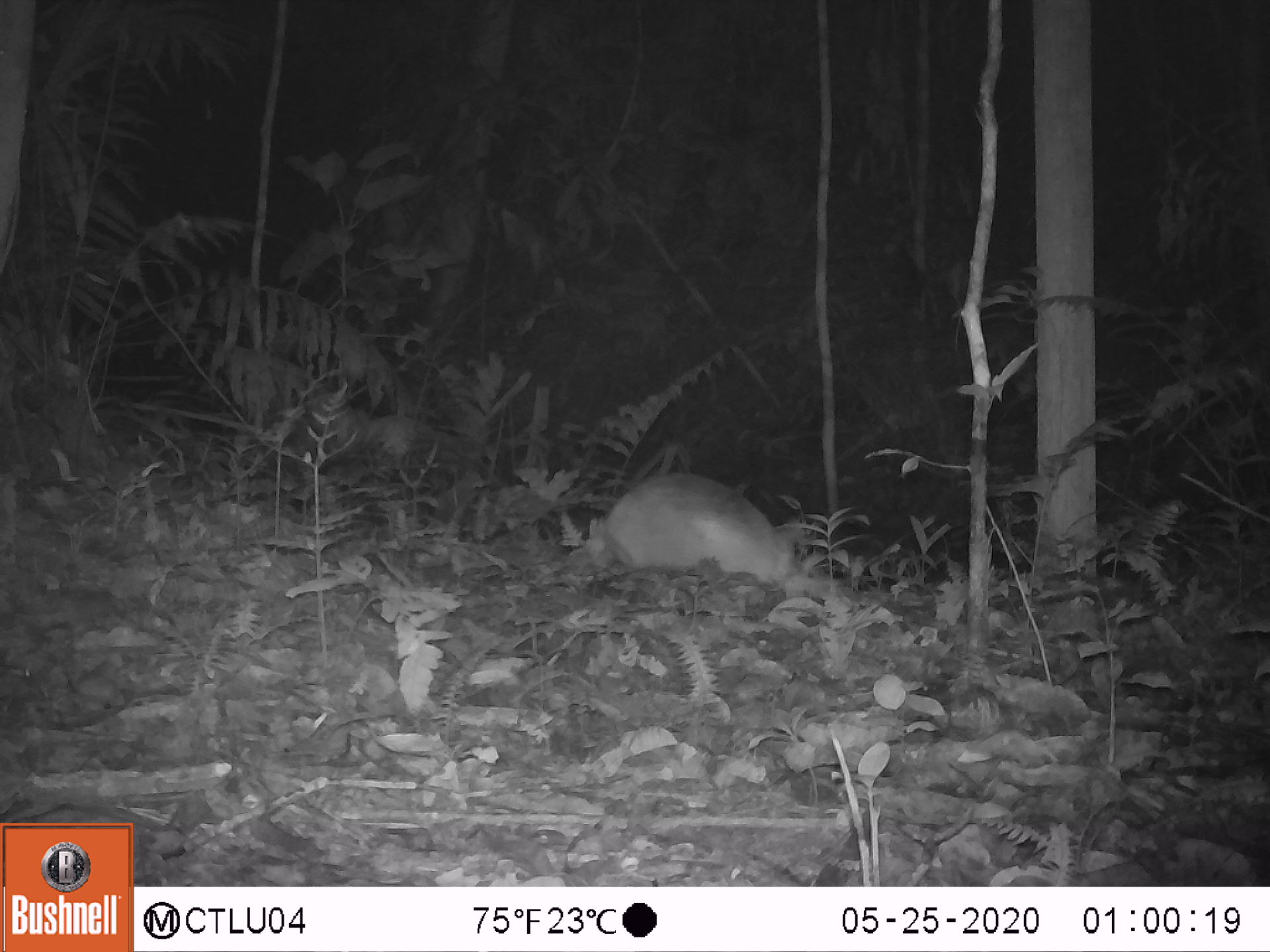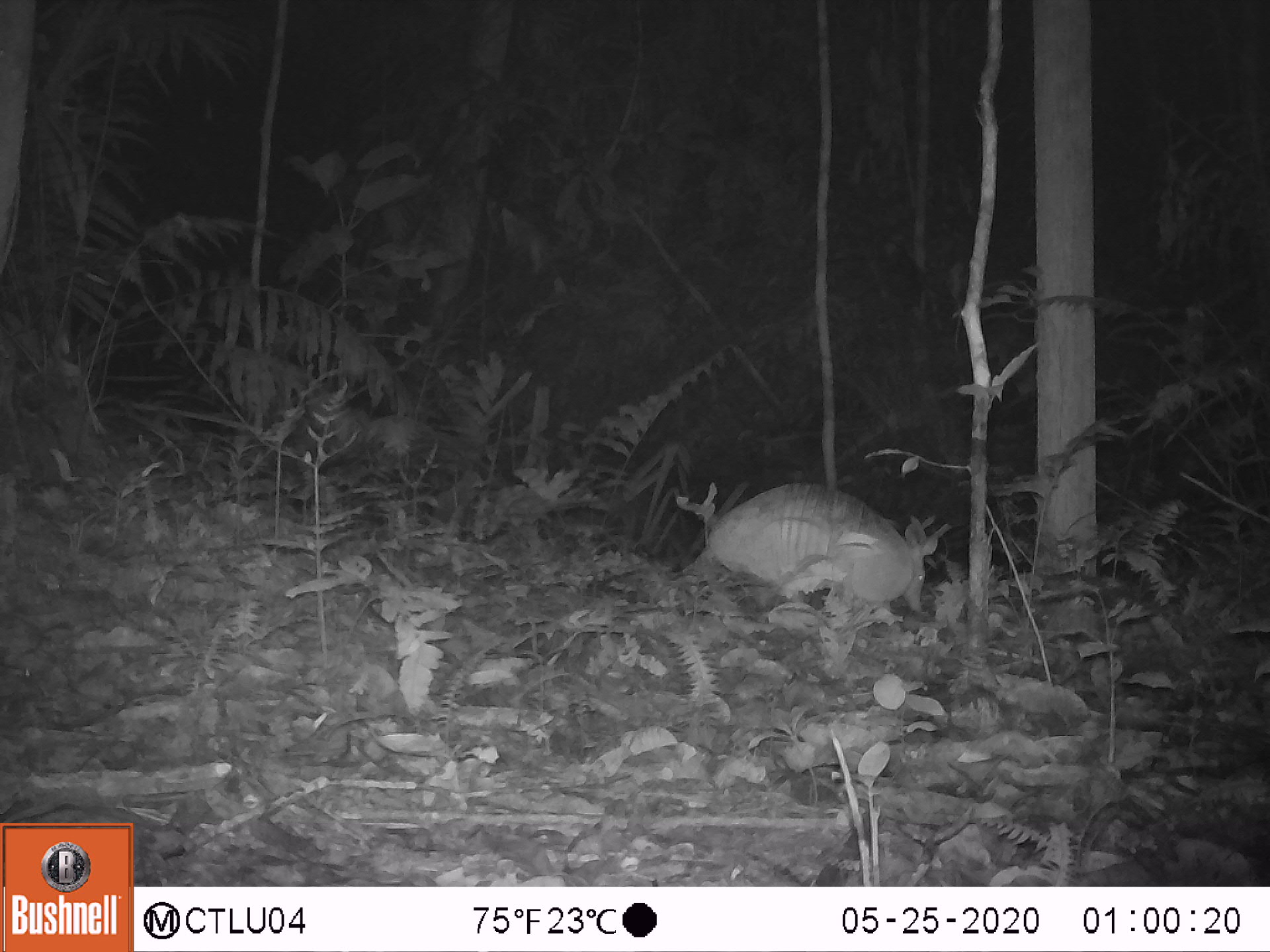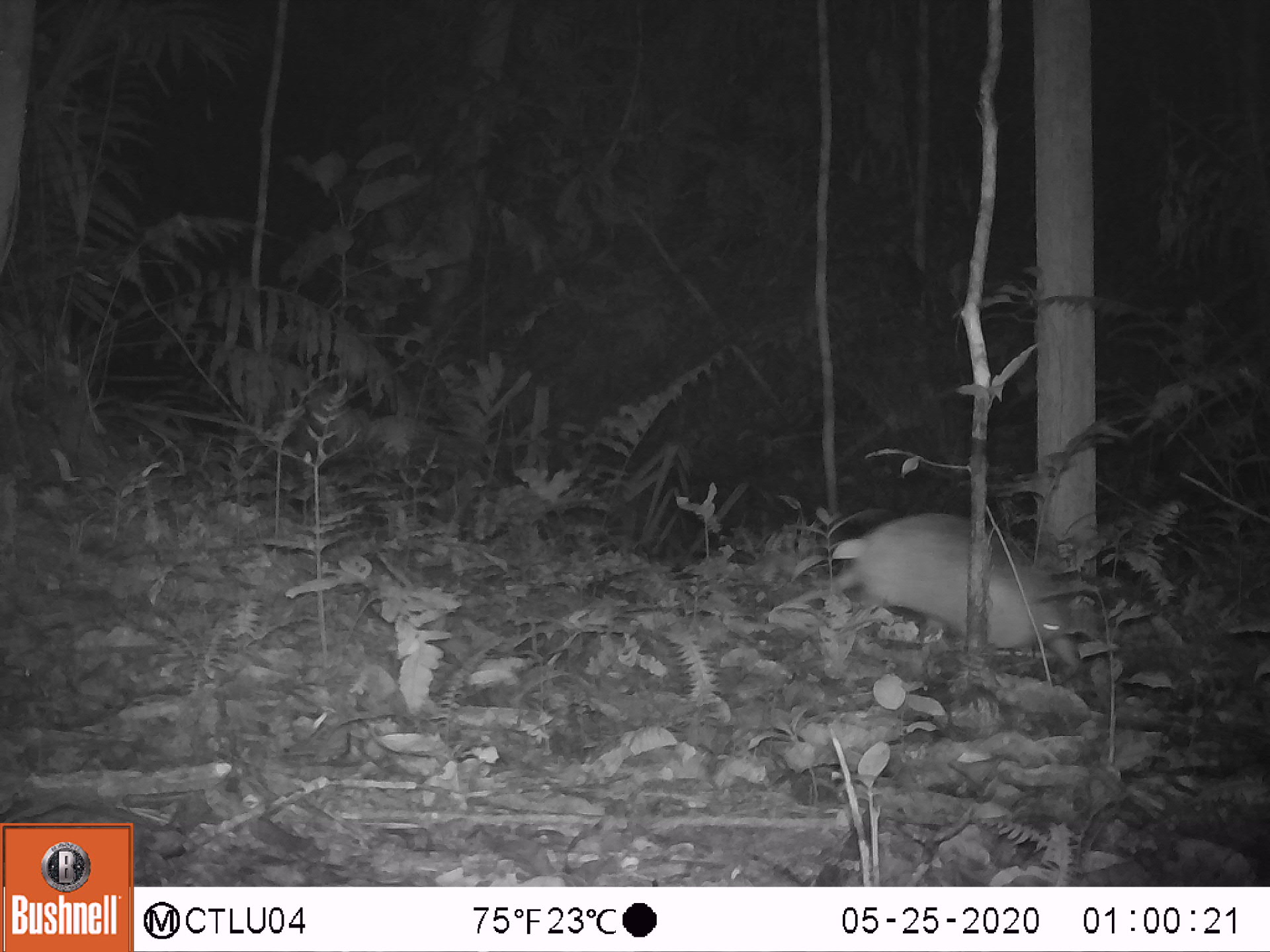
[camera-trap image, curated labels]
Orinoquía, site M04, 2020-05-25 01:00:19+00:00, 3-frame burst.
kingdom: Animalia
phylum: Chordata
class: Mammalia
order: Cingulata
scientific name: Cingulata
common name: armadillo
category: unknown armadillo